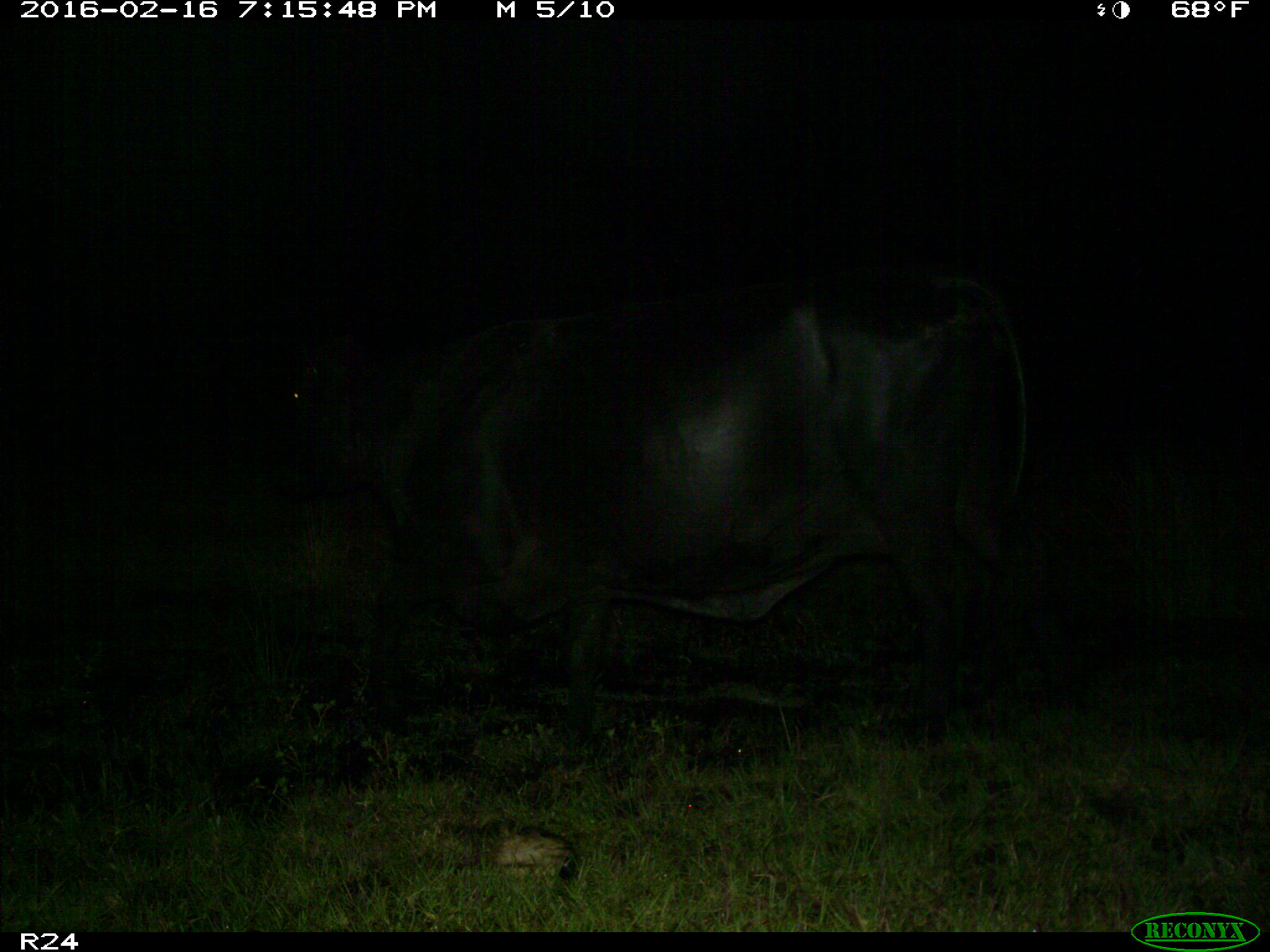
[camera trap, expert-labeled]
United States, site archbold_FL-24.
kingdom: Animalia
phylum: Chordata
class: Mammalia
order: Artiodactyla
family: Bovidae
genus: Bos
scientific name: Bos taurus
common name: domestic cow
Bos taurus (domestic cow).